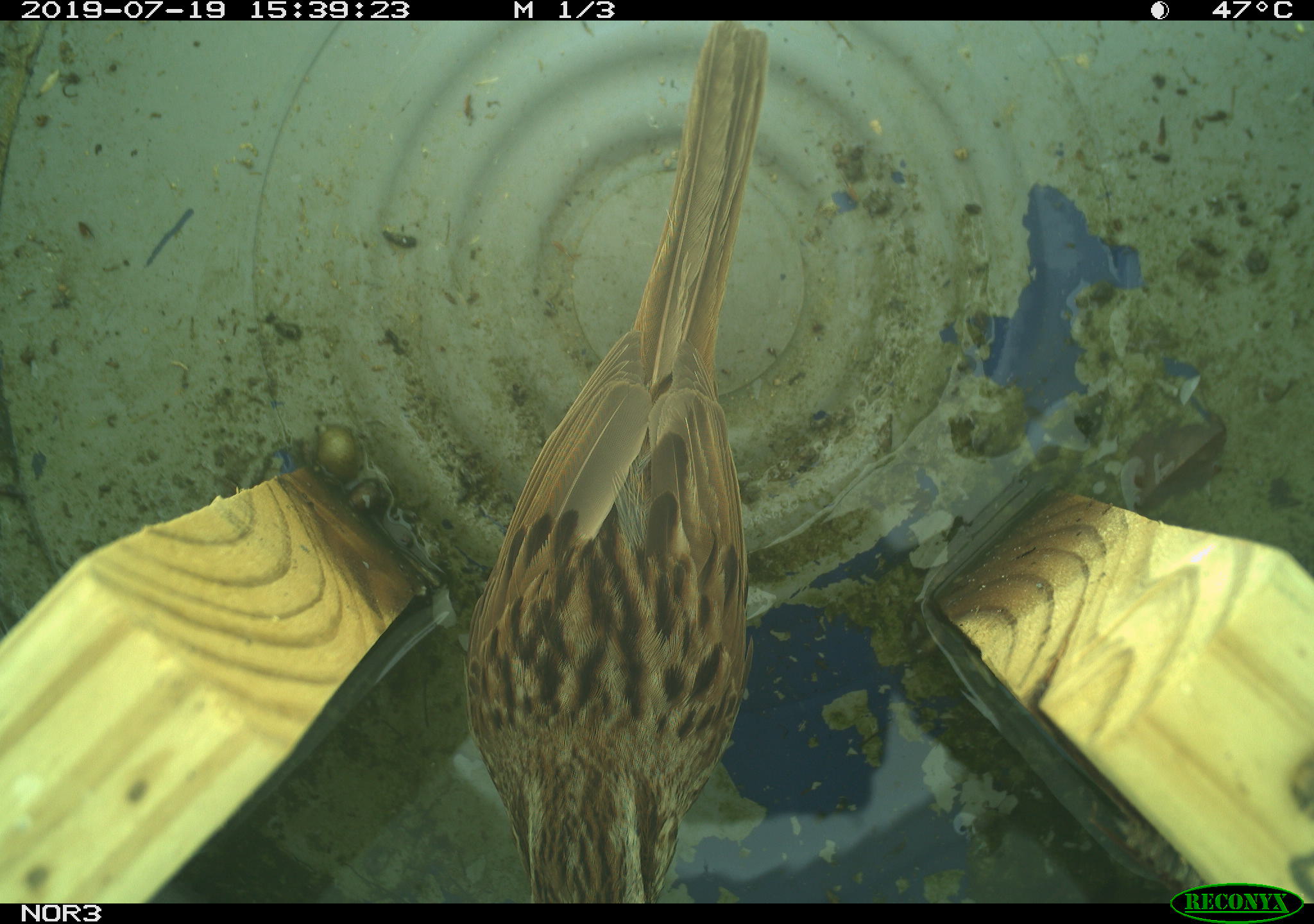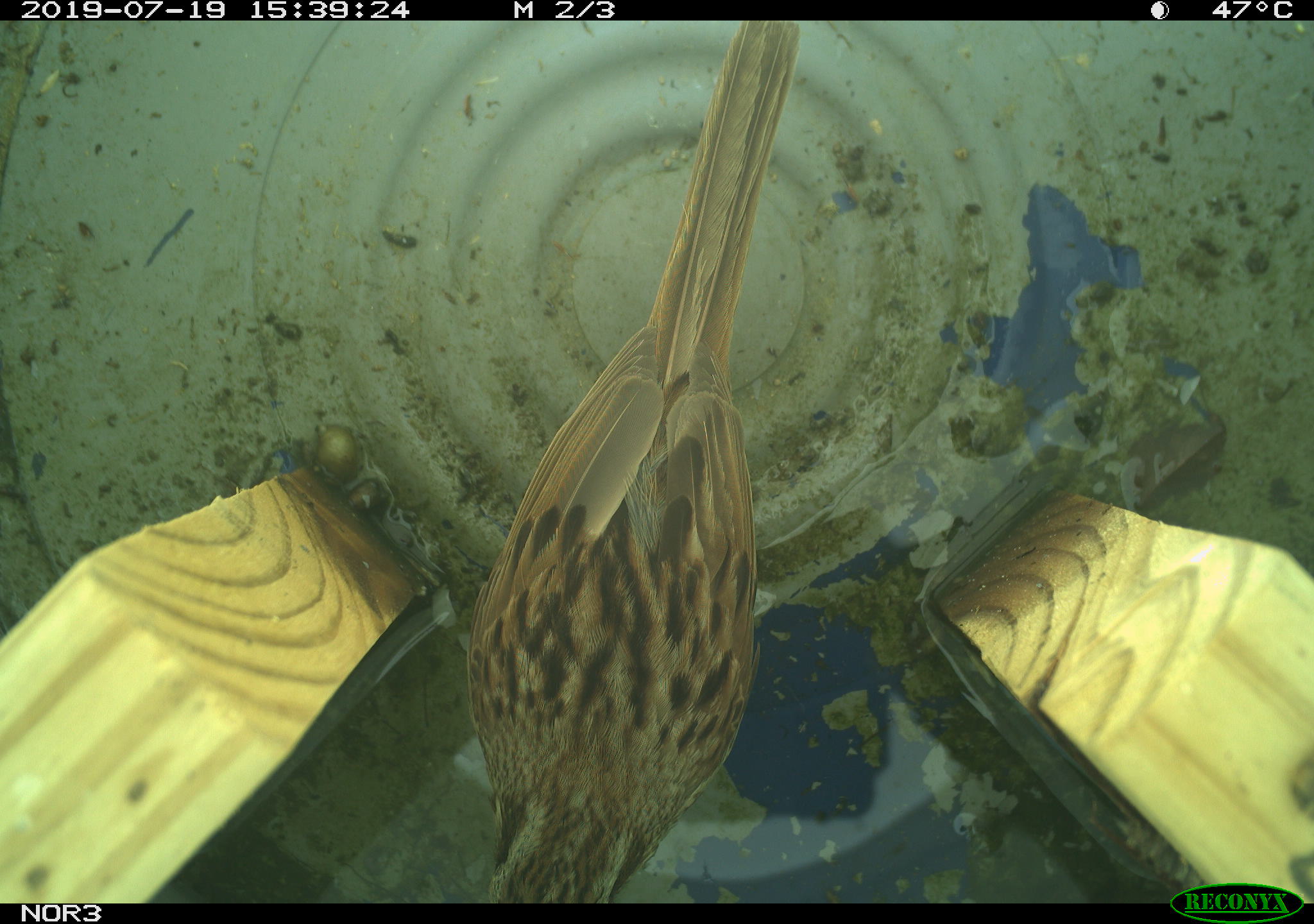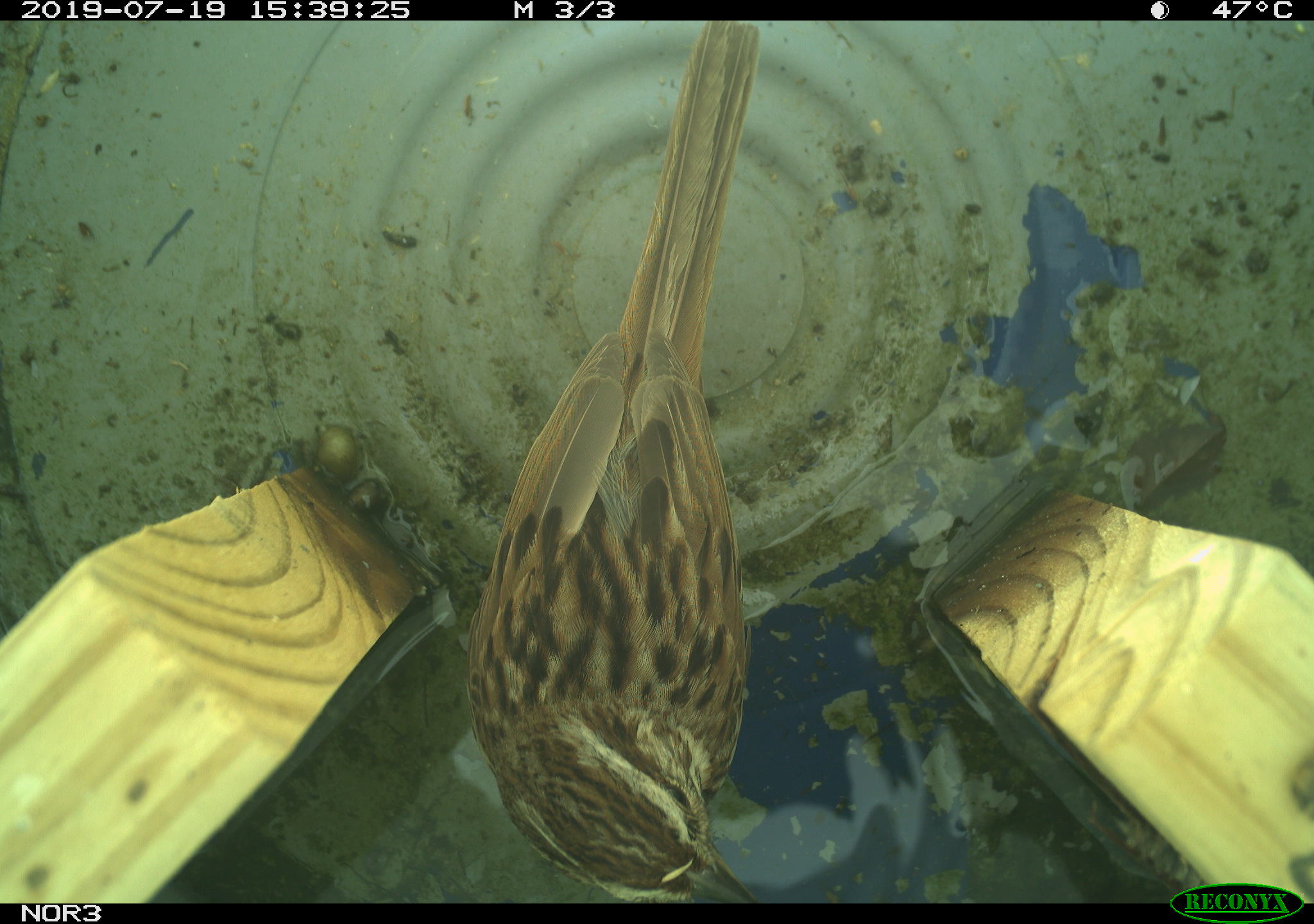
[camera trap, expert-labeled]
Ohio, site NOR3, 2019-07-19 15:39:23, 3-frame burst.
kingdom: Animalia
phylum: Chordata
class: Aves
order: Passeriformes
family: Passerellidae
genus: Melospiza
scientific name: Melospiza melodia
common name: song sparrow